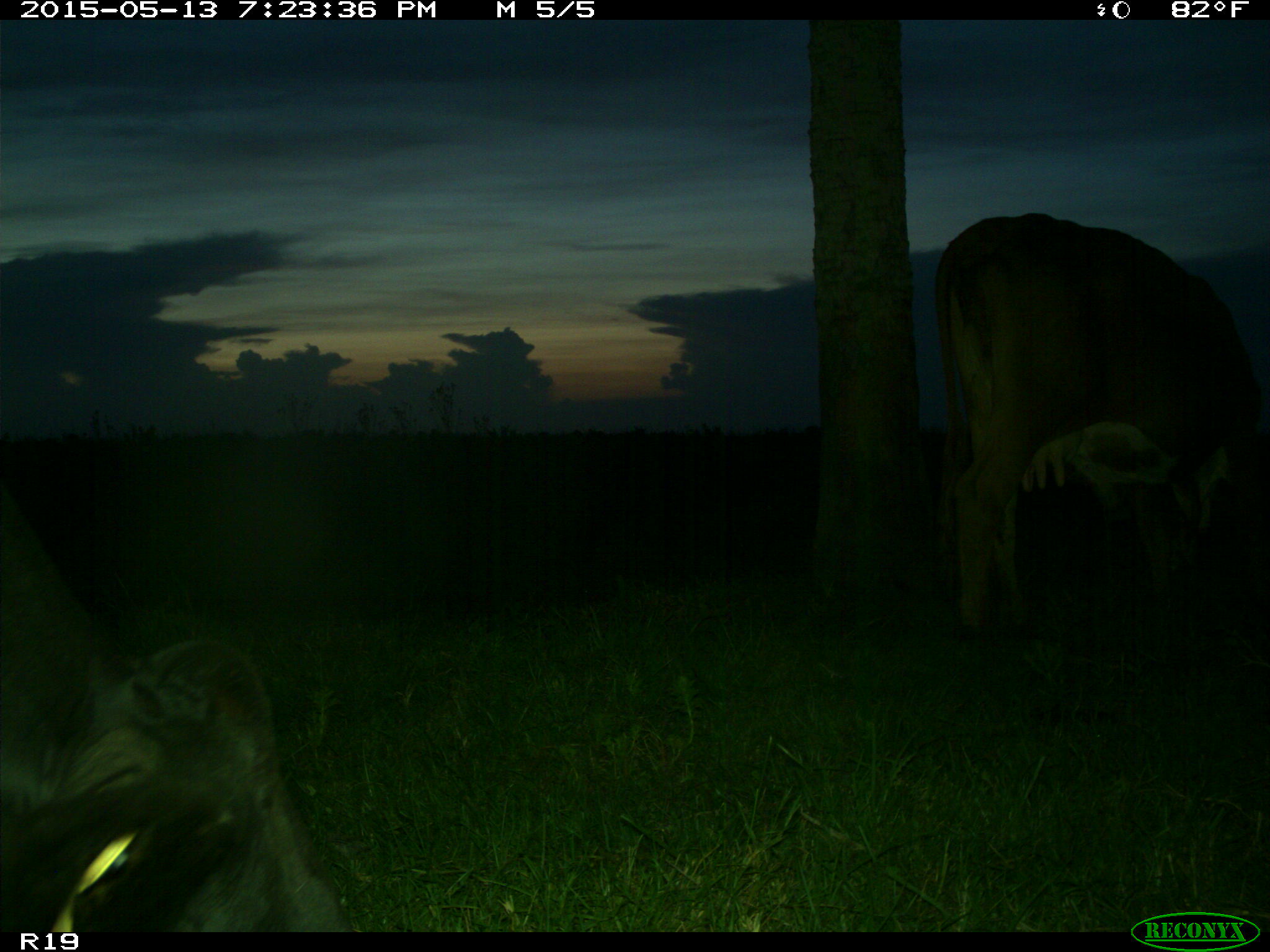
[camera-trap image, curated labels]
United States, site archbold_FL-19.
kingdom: Animalia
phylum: Chordata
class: Mammalia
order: Artiodactyla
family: Bovidae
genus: Bos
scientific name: Bos taurus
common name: domestic cow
Bos taurus (domestic cow).